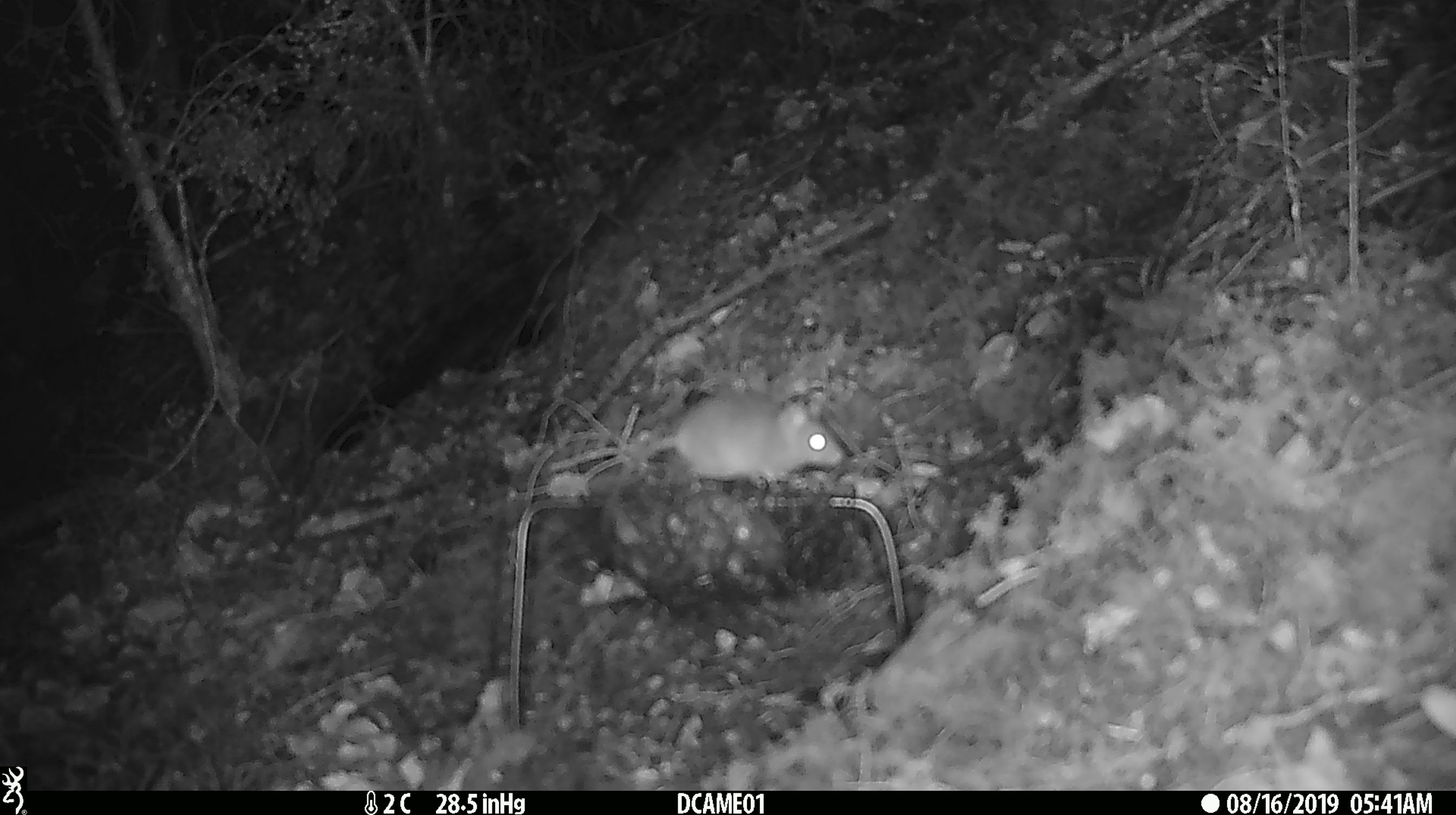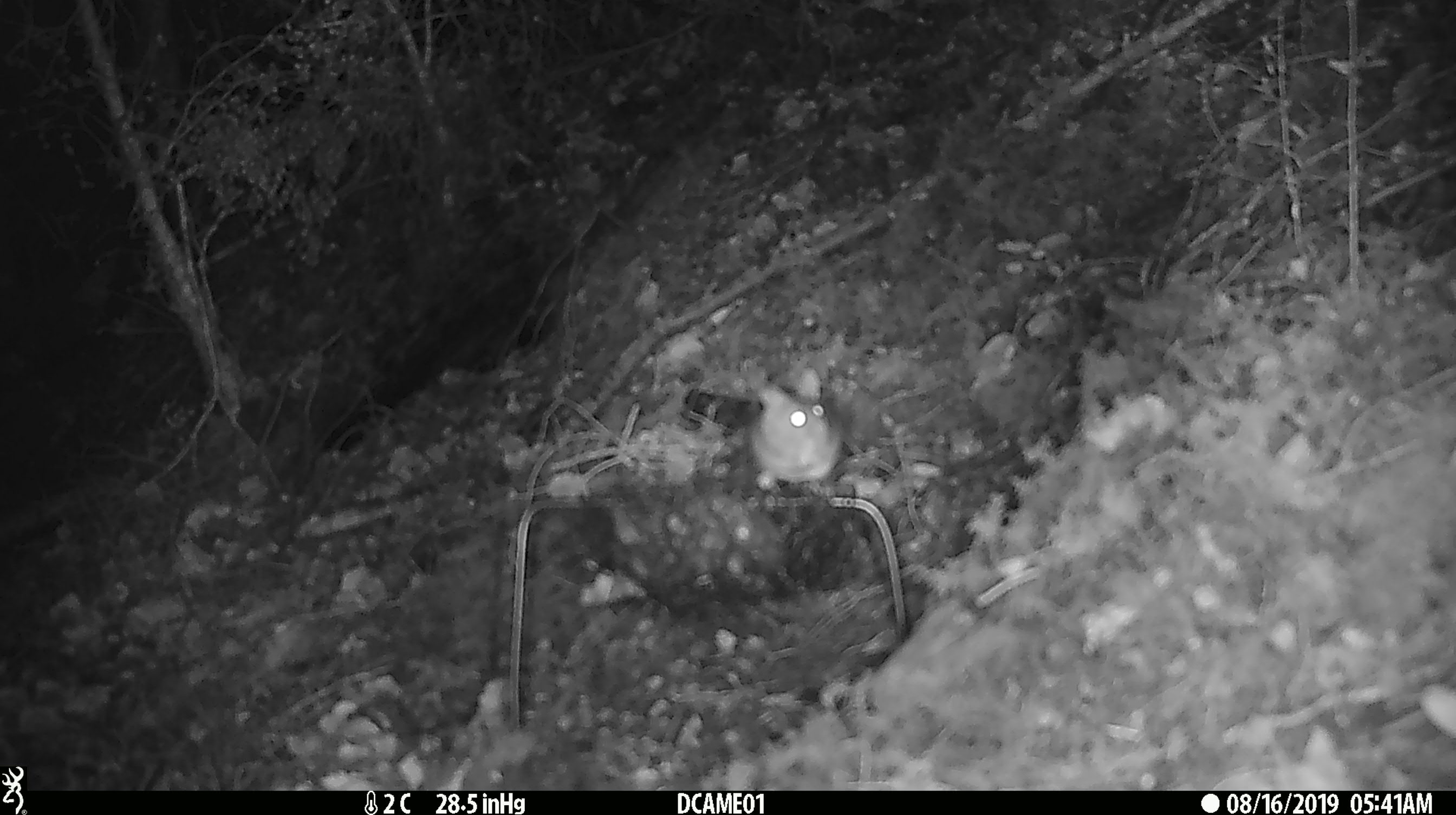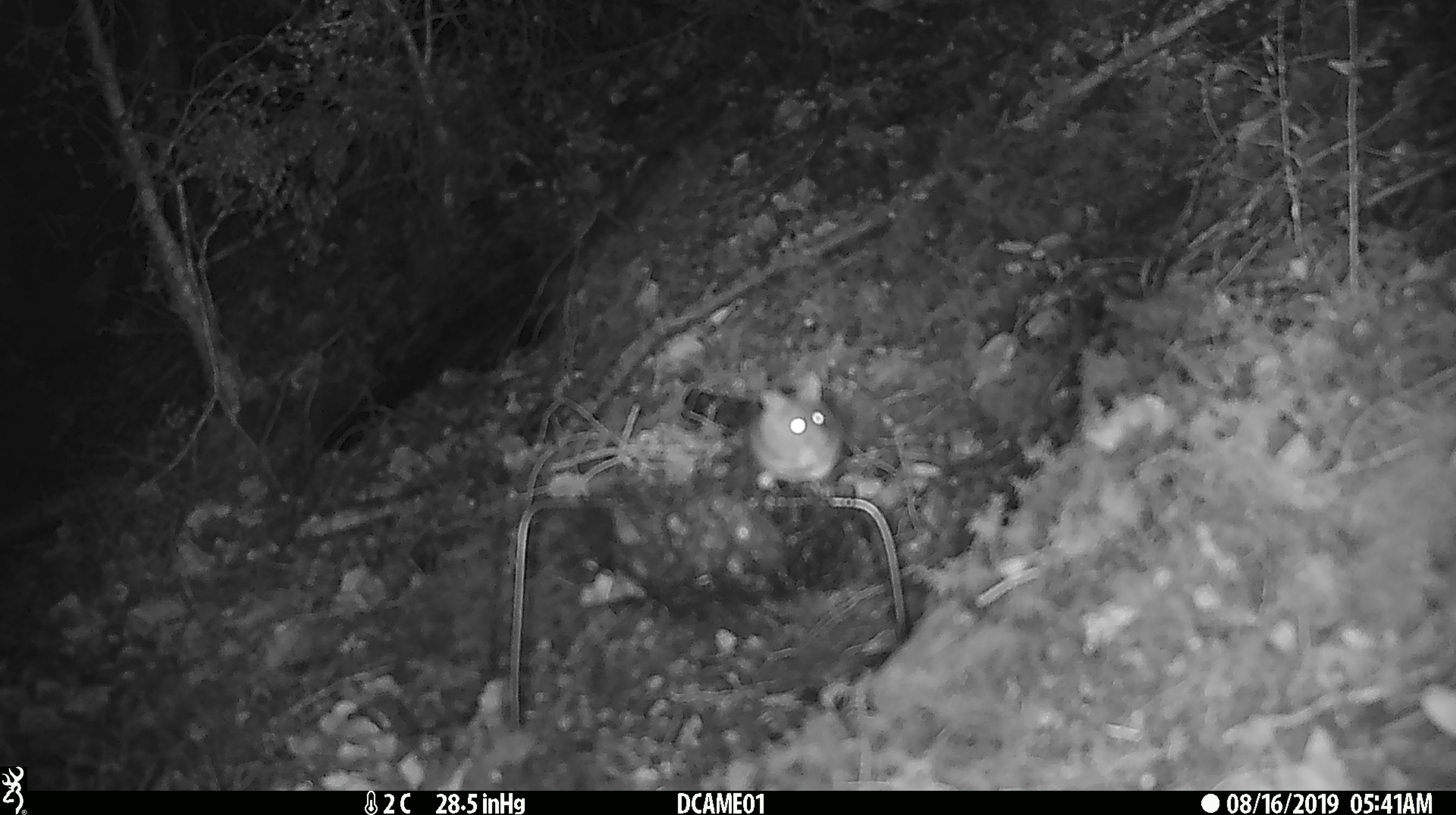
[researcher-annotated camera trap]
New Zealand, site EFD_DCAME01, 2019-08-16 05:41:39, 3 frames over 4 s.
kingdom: Animalia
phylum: Chordata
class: Mammalia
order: Rodentia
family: Muridae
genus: Mus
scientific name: Mus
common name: mouse